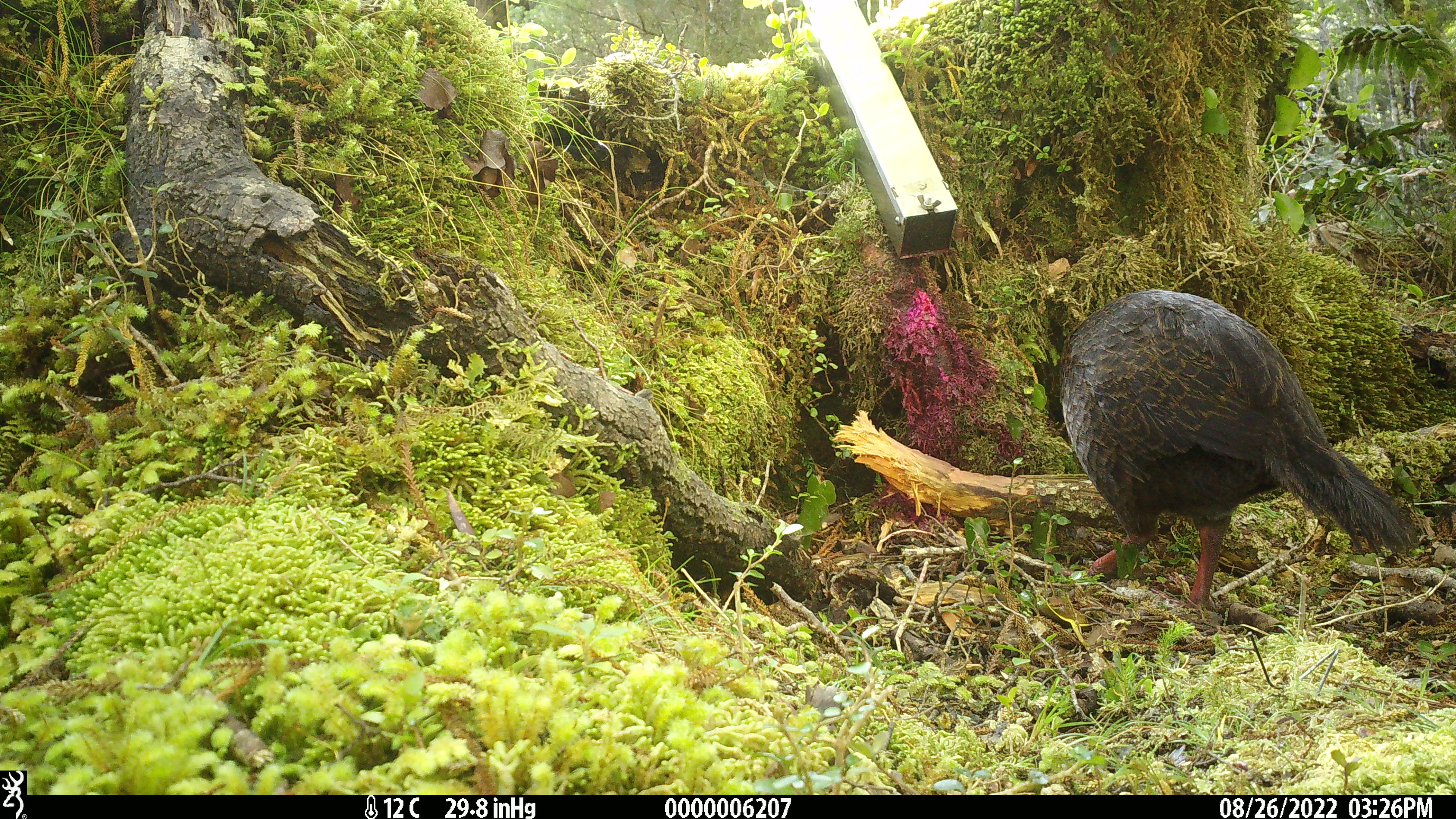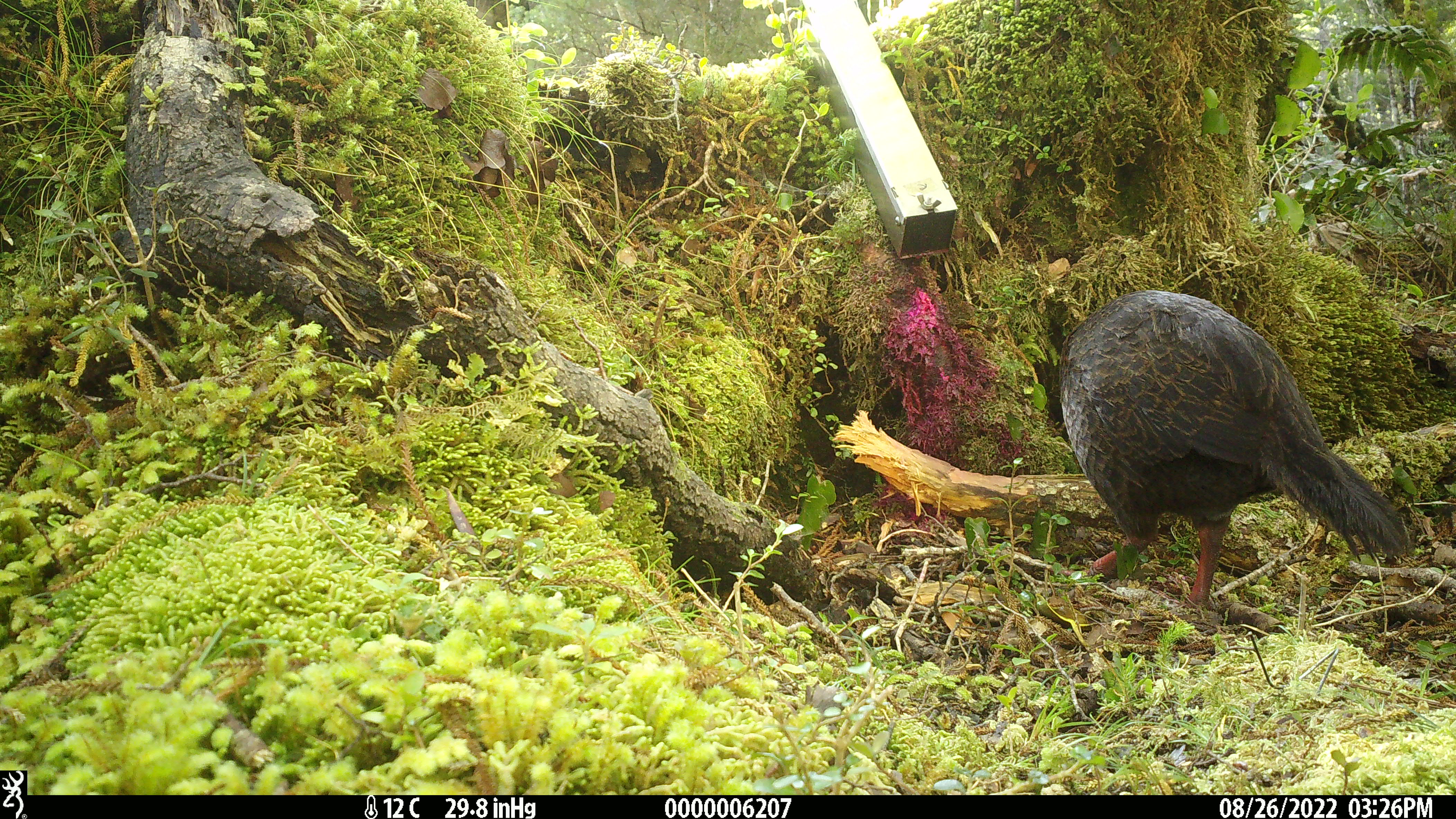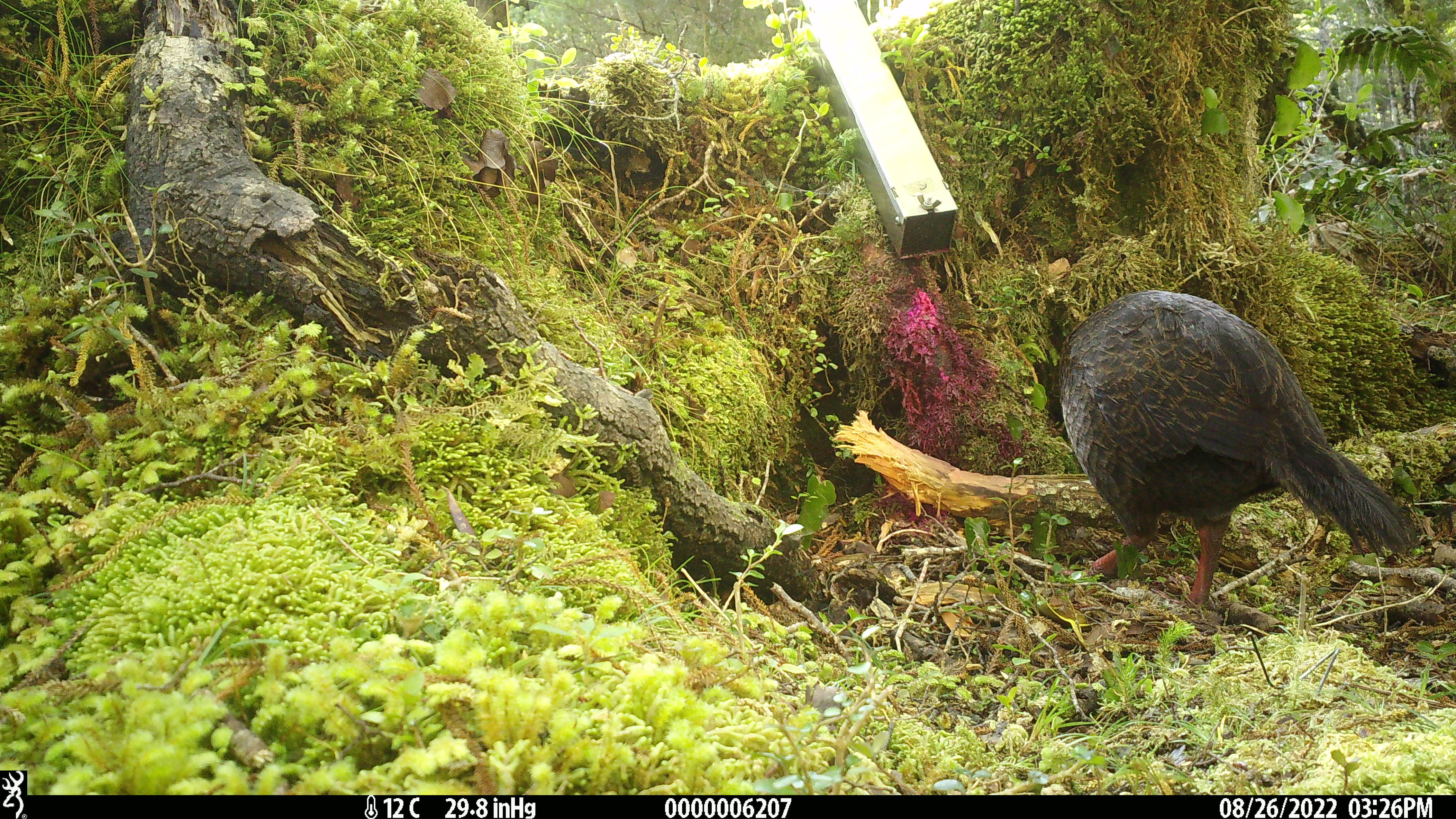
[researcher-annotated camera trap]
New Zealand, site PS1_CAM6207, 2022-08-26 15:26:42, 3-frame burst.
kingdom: Animalia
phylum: Chordata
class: Aves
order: Gruiformes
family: Rallidae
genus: Gallirallus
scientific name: Gallirallus australis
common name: weka